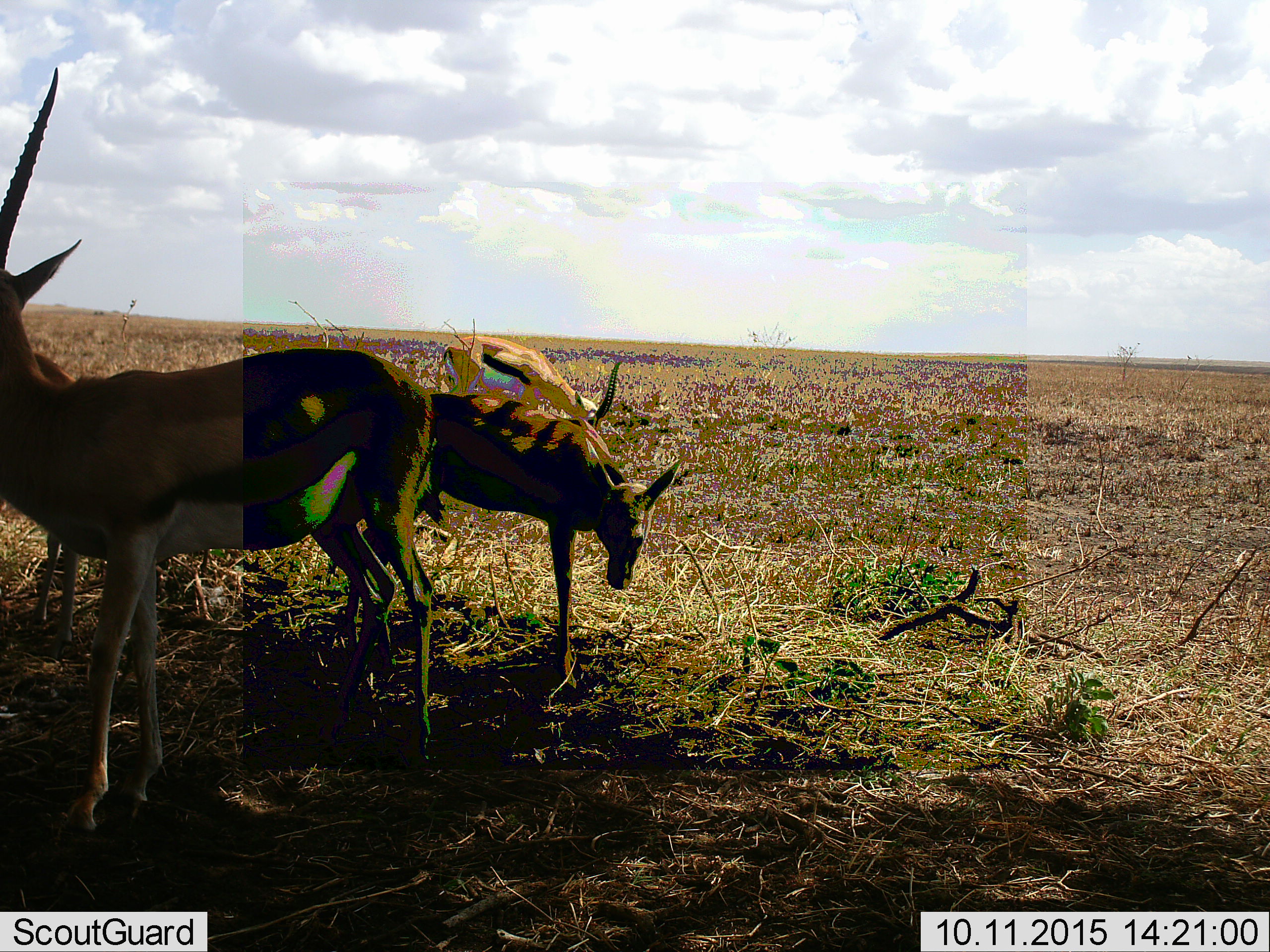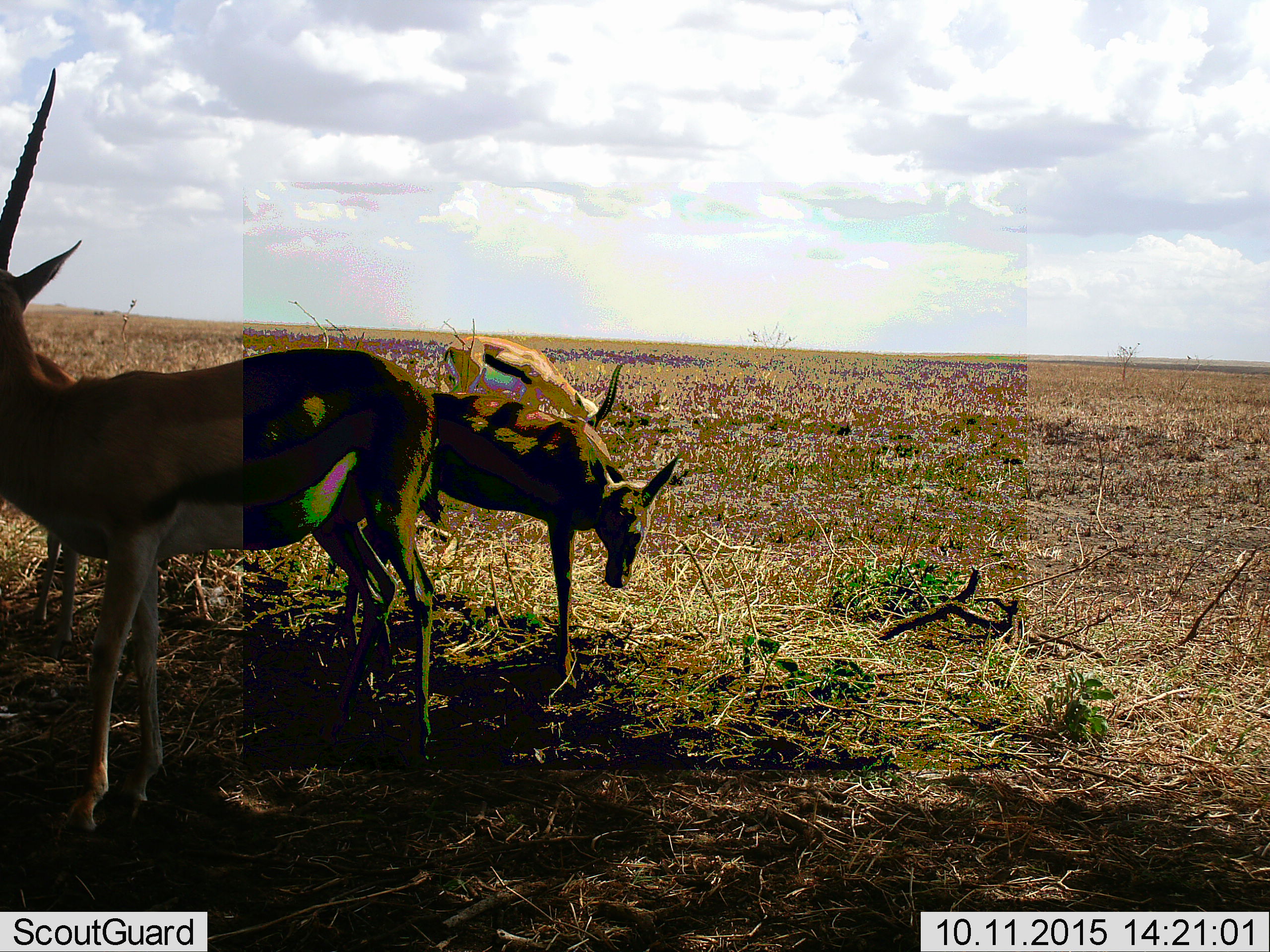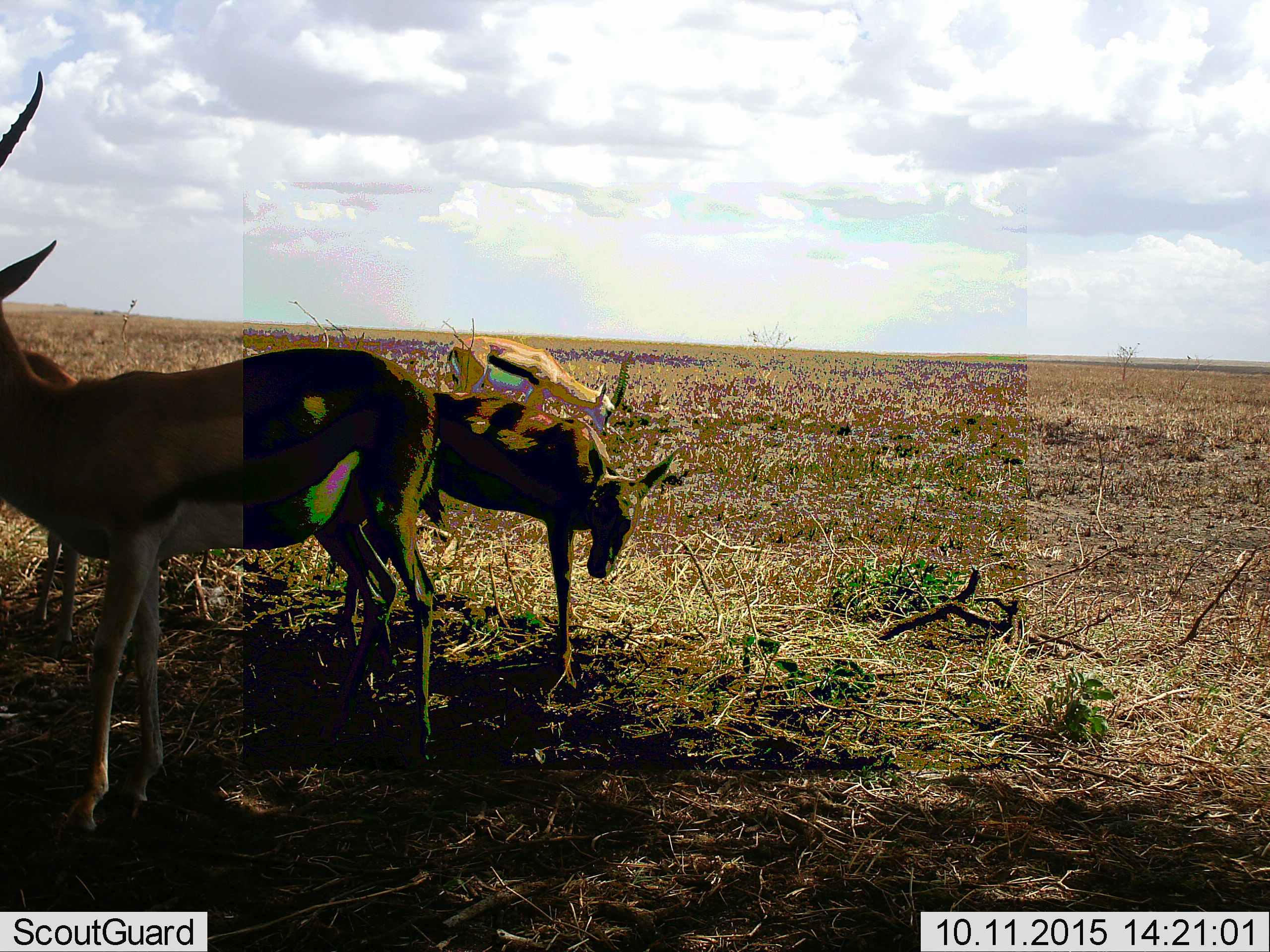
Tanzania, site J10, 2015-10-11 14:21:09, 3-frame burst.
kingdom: Animalia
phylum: Chordata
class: Mammalia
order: Artiodactyla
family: Bovidae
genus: Eudorcas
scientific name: Eudorcas thomsonii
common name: thomson's gazelle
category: gazellethomsons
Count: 3.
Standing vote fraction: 100%.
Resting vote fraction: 0%.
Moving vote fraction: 29%.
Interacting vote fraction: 0%.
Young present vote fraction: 14%.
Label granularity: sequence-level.